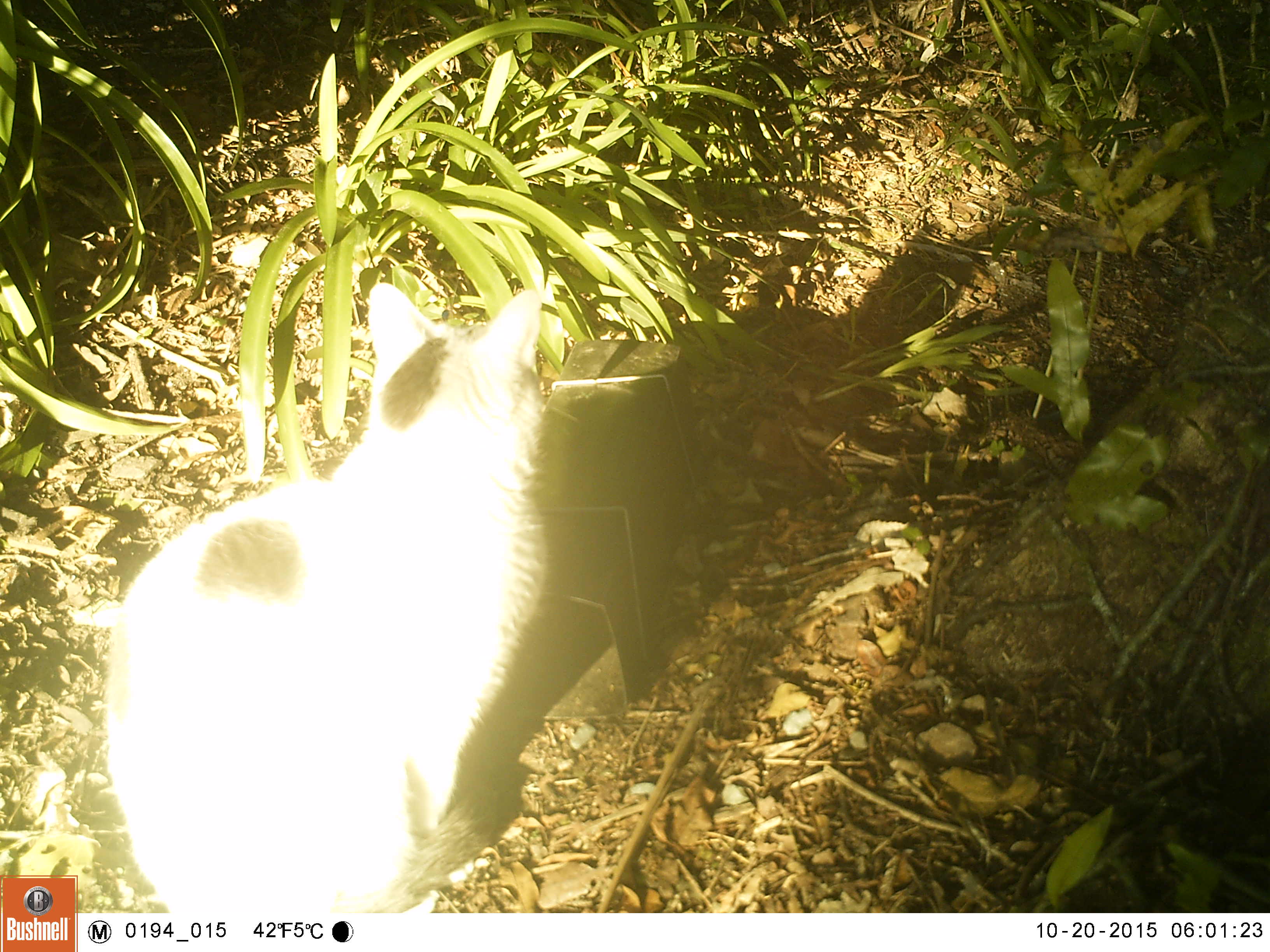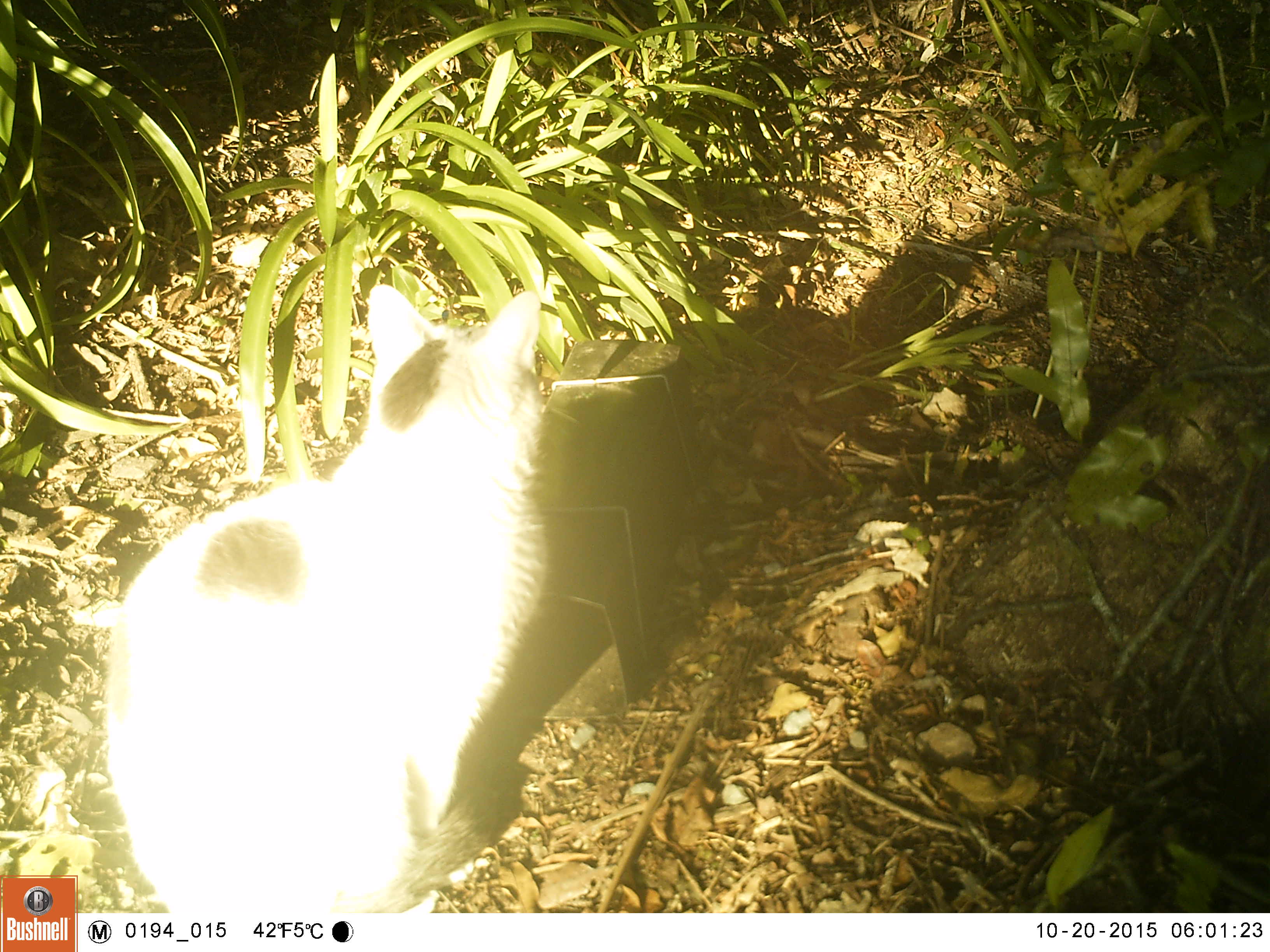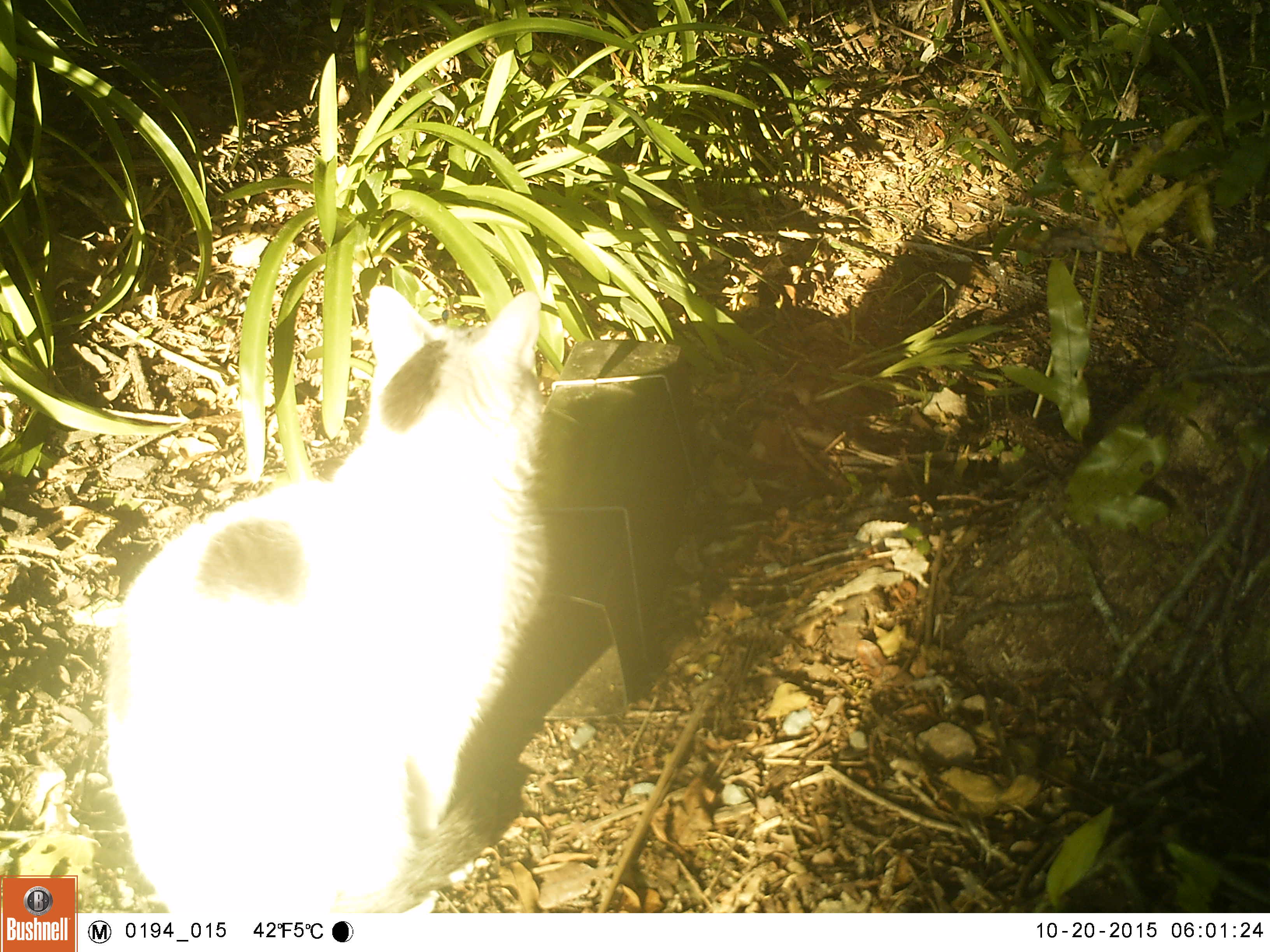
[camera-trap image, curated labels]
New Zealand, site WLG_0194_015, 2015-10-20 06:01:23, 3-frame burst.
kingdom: Animalia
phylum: Chordata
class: Mammalia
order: Carnivora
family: Felidae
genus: Felis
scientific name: Felis catus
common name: domestic cat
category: cat